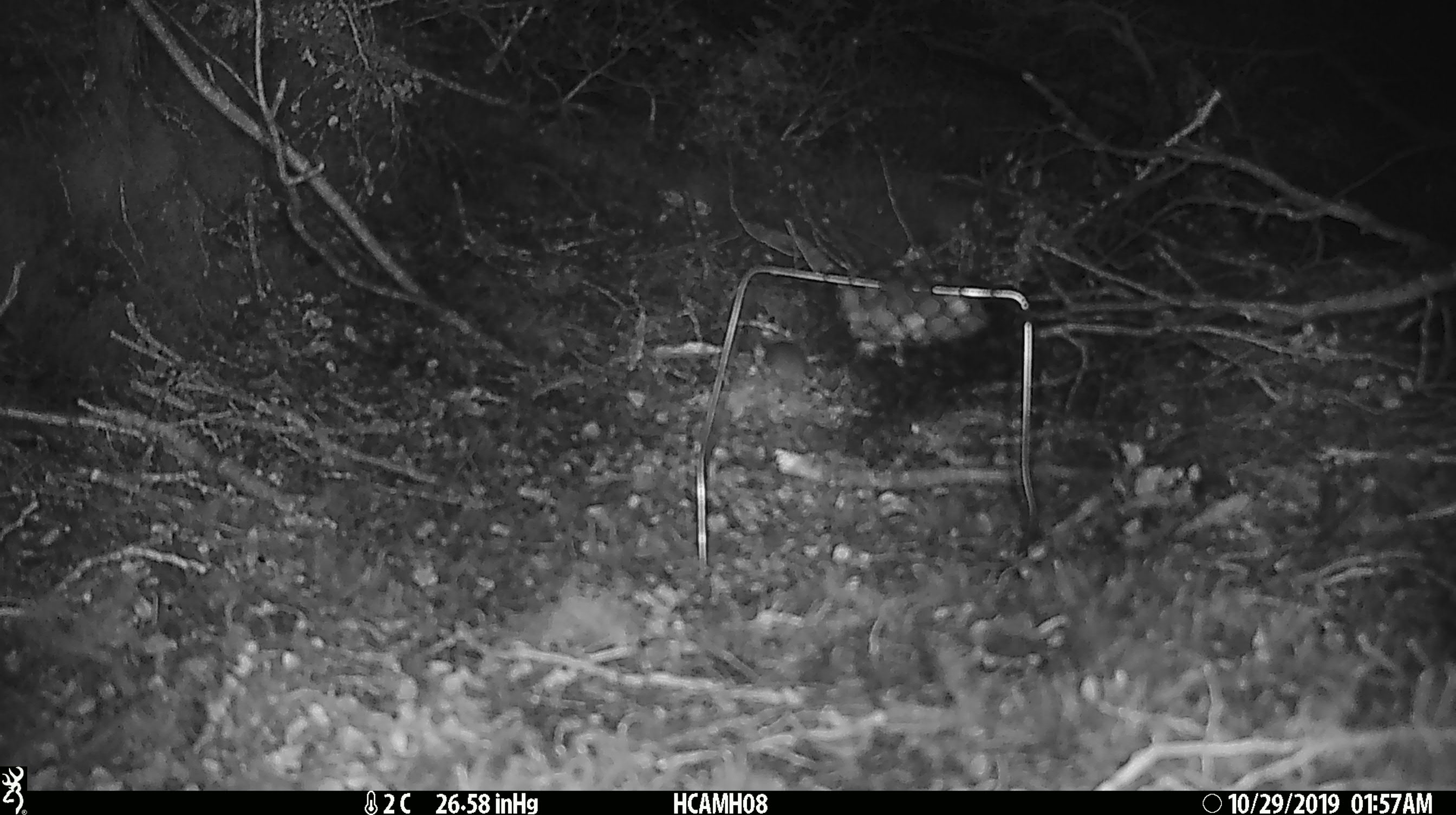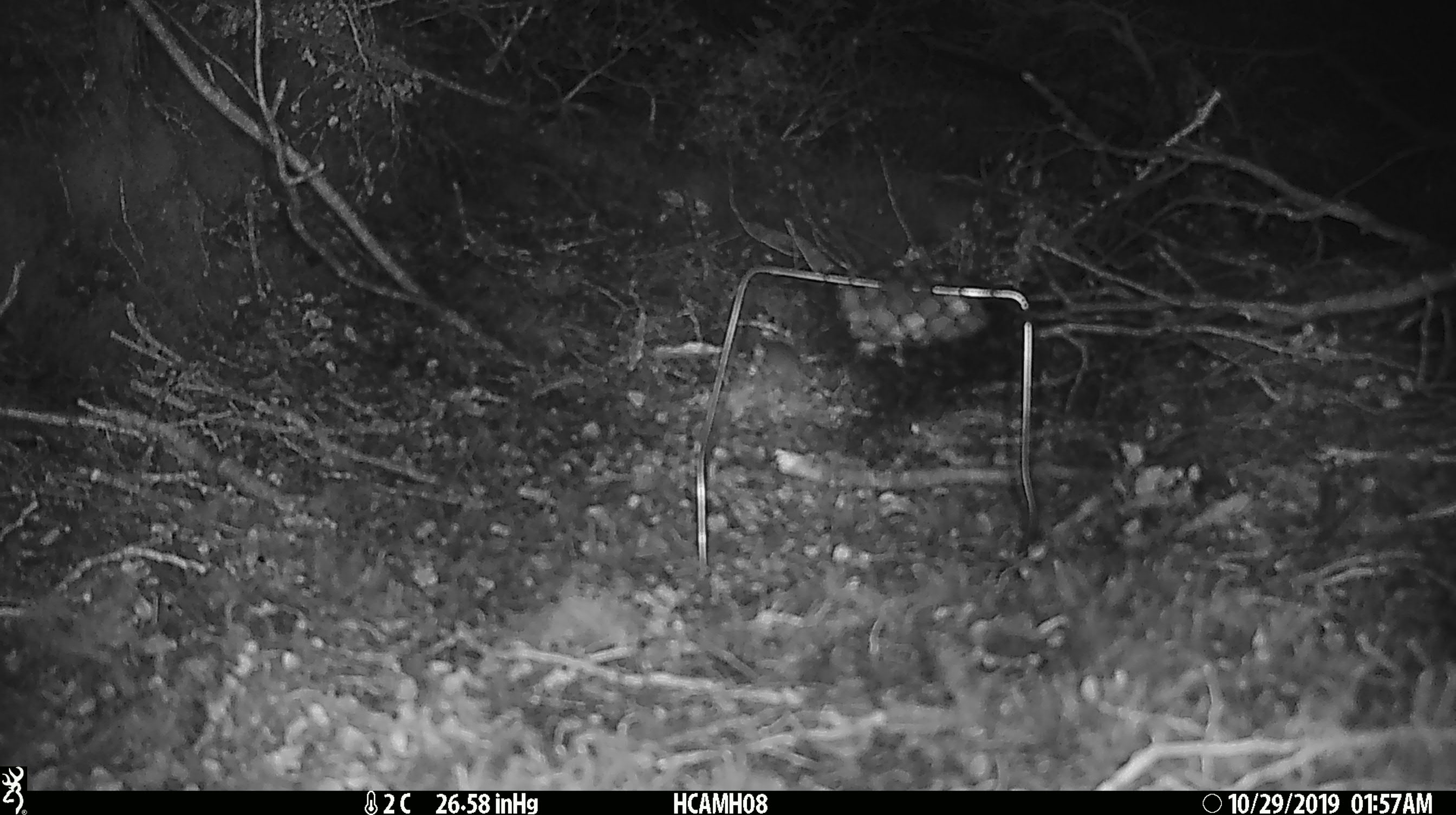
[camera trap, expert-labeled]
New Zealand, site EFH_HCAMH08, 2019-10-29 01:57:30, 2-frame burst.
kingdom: Animalia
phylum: Chordata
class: Mammalia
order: Rodentia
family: Muridae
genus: Mus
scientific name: Mus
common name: mouse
Mouse (Mus).